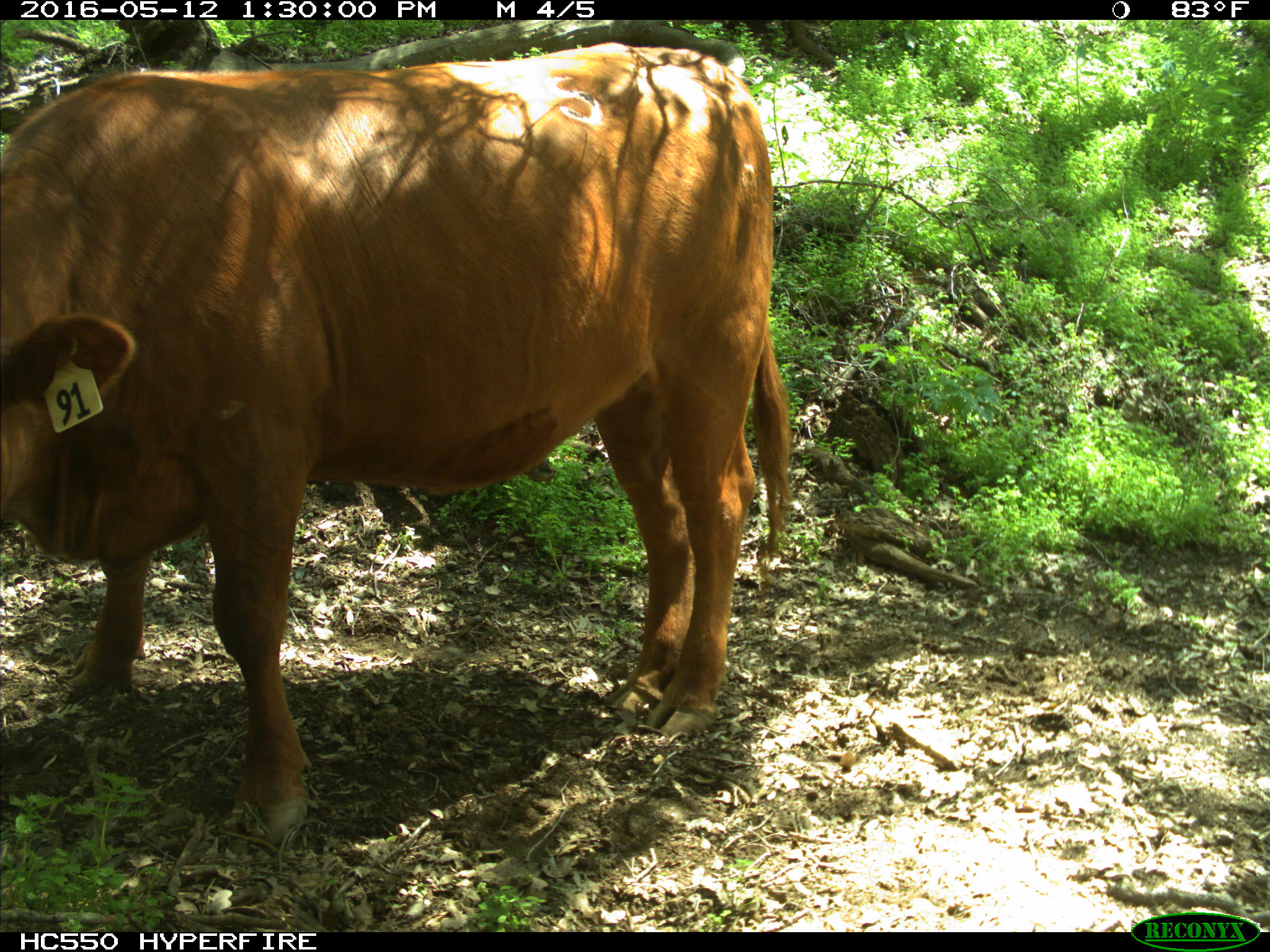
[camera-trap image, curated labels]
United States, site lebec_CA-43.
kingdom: Animalia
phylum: Chordata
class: Mammalia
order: Artiodactyla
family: Bovidae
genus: Bos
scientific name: Bos taurus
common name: domestic cow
Bos taurus (domestic cow).